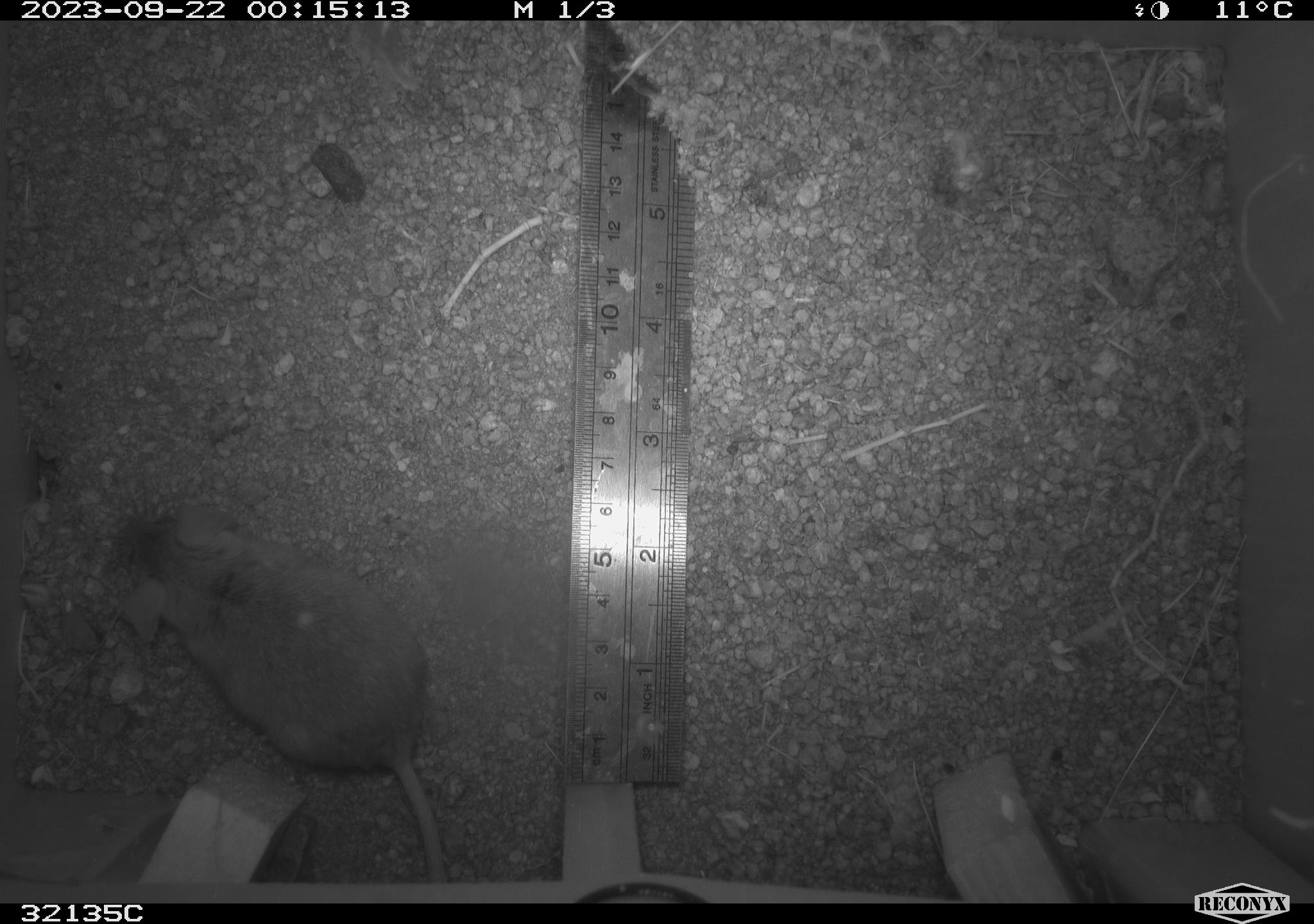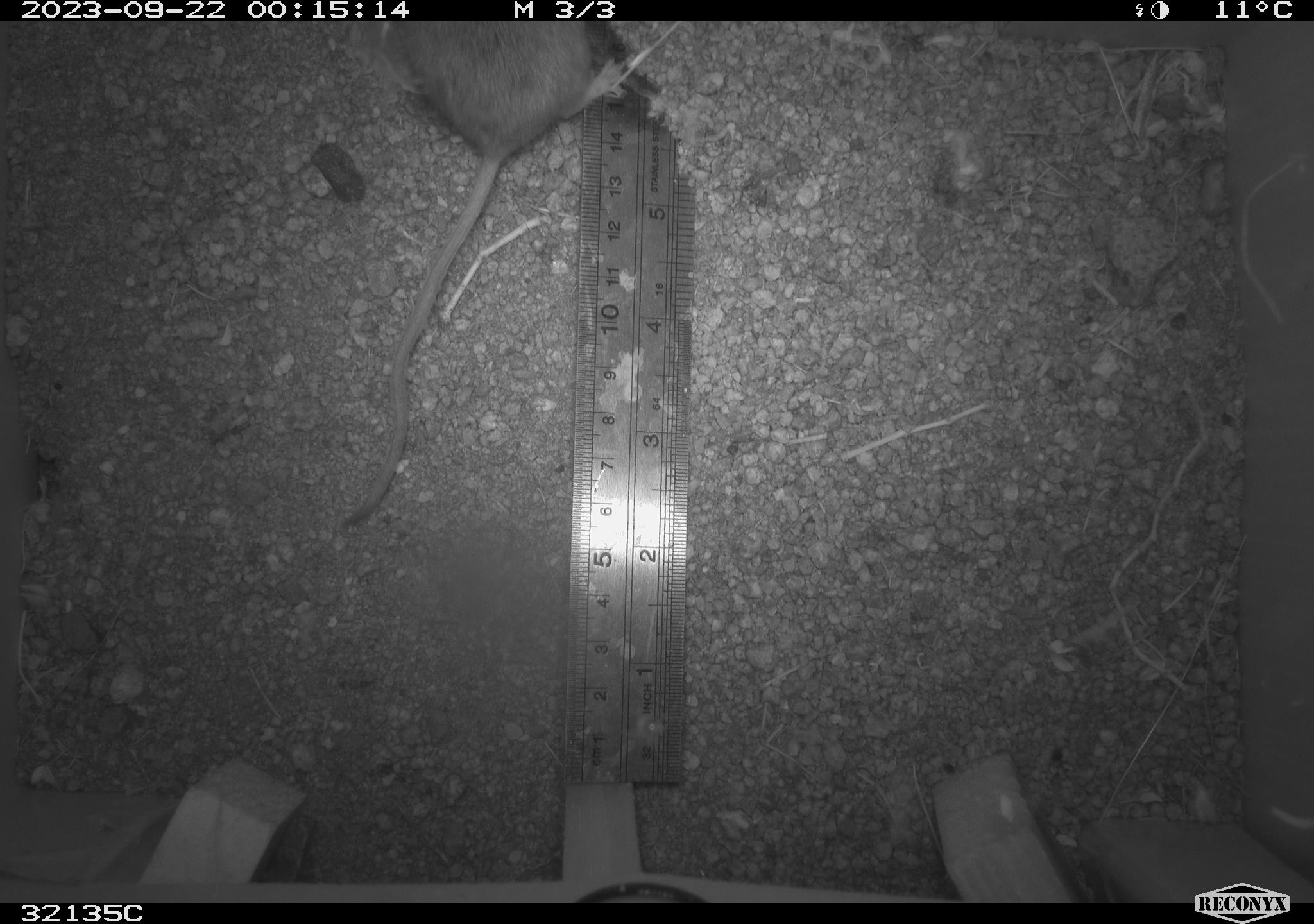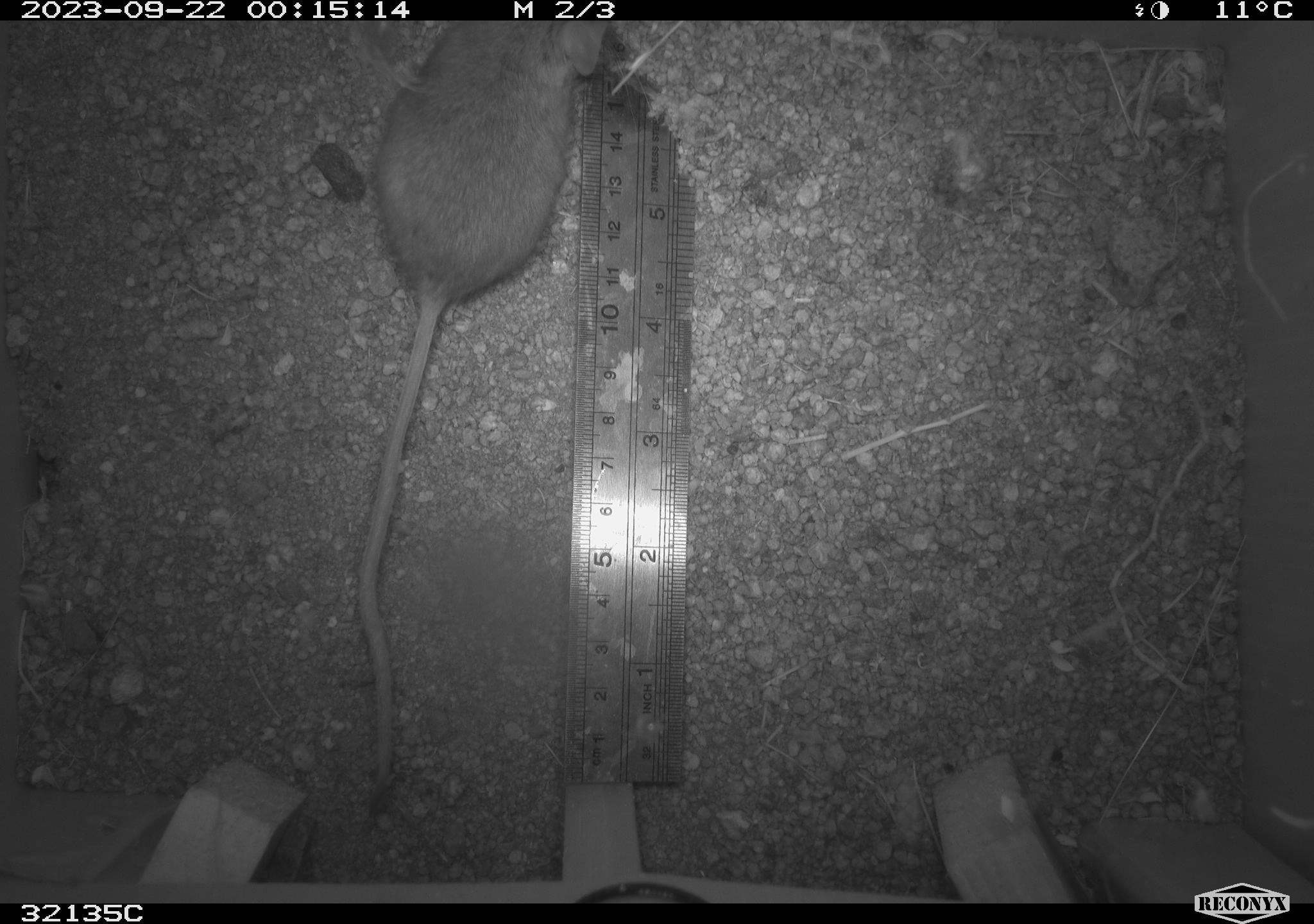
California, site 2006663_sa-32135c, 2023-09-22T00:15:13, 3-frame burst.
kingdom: Animalia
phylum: Chordata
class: Mammalia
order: Rodentia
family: Cricetidae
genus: Peromyscus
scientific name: Peromyscus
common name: deer mice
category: peromyscus species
Peromyscus species (deer mice) (Peromyscus).